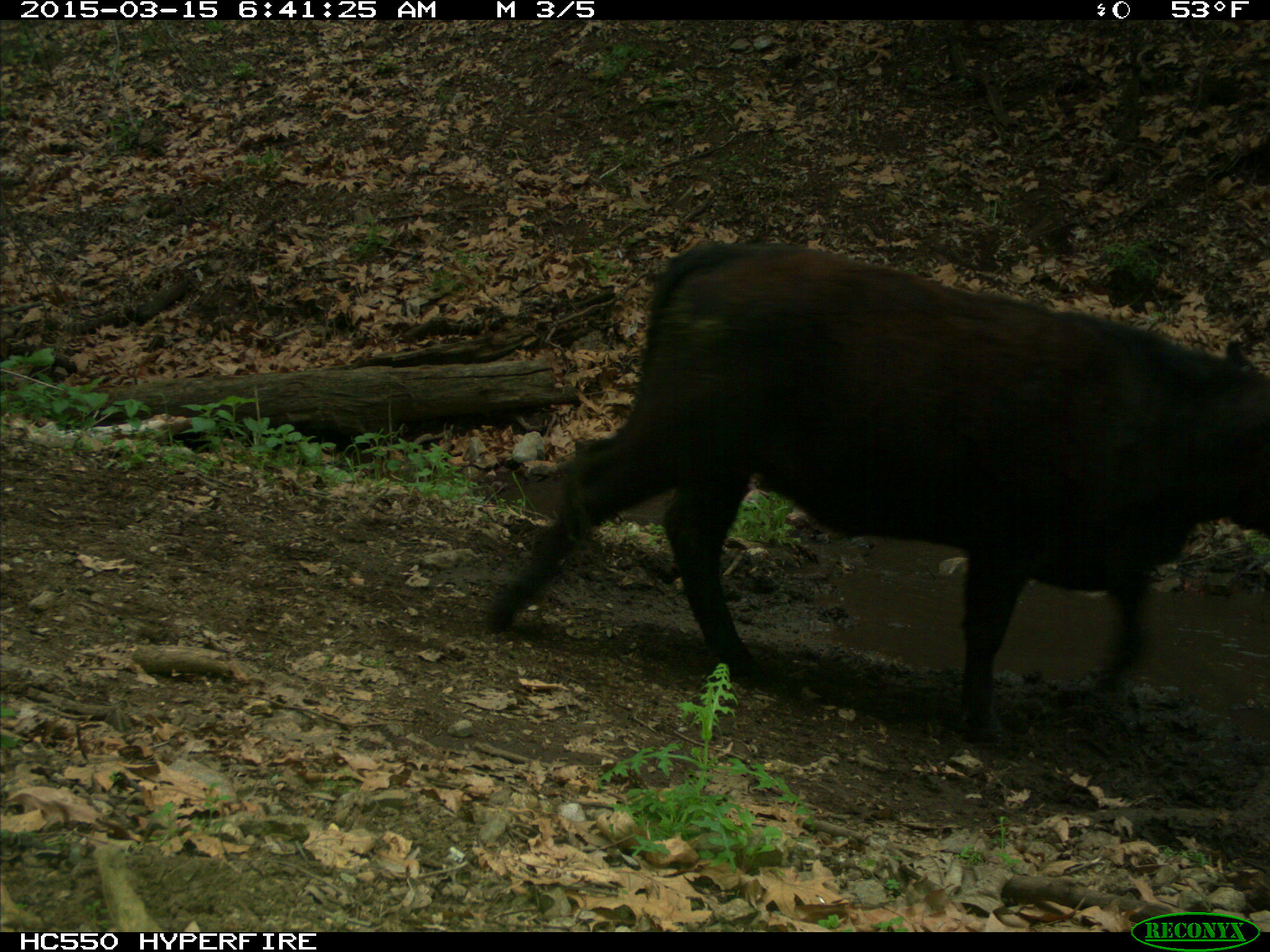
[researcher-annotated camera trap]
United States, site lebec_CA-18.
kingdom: Animalia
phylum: Chordata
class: Mammalia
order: Artiodactyla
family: Bovidae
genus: Bos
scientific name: Bos taurus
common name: domestic cow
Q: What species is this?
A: Bos taurus (domestic cow).